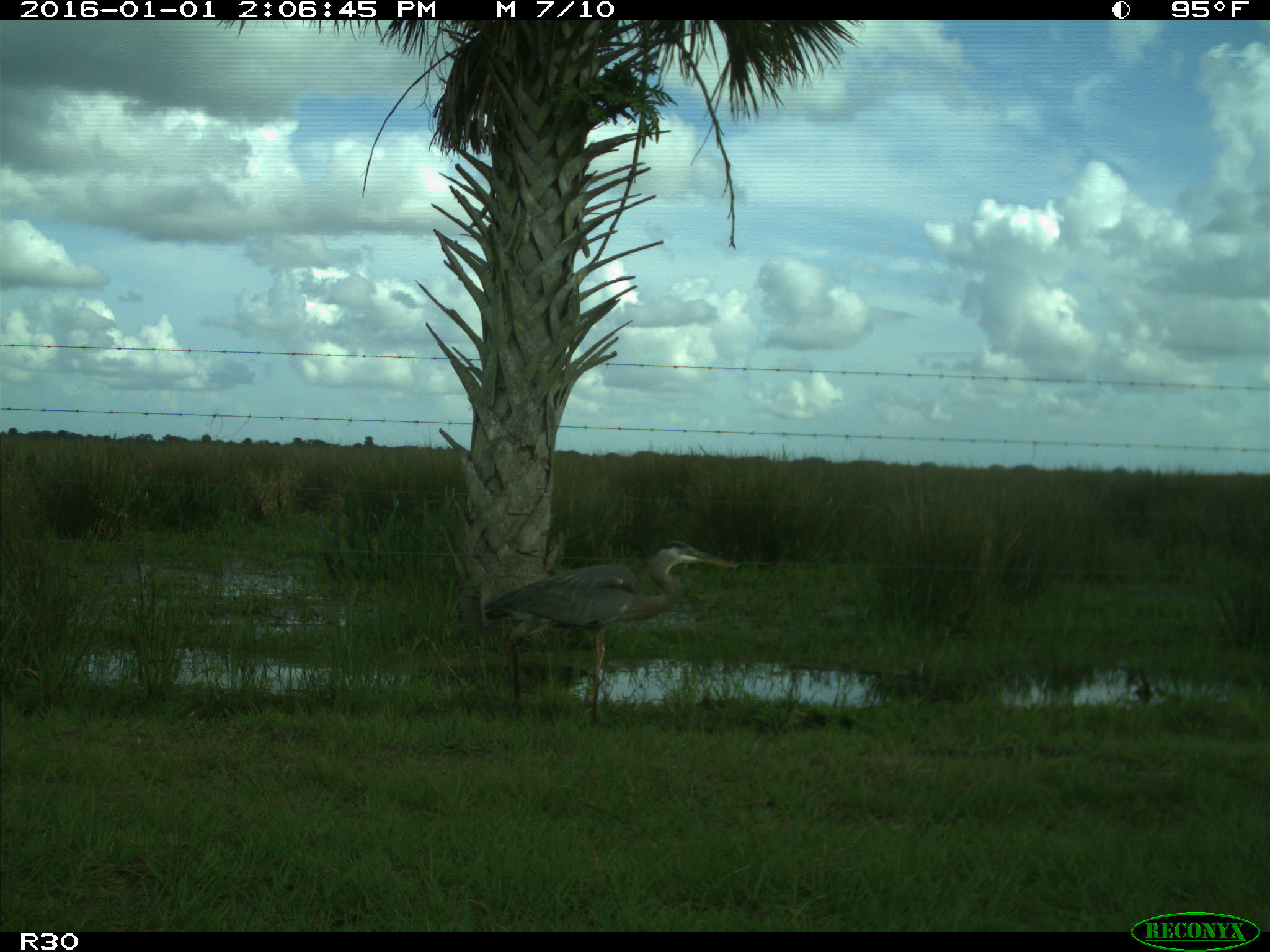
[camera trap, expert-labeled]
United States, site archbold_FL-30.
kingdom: Animalia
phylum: Chordata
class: Aves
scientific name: Aves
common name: birds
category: unidentified bird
Unidentified bird (birds) (Aves).